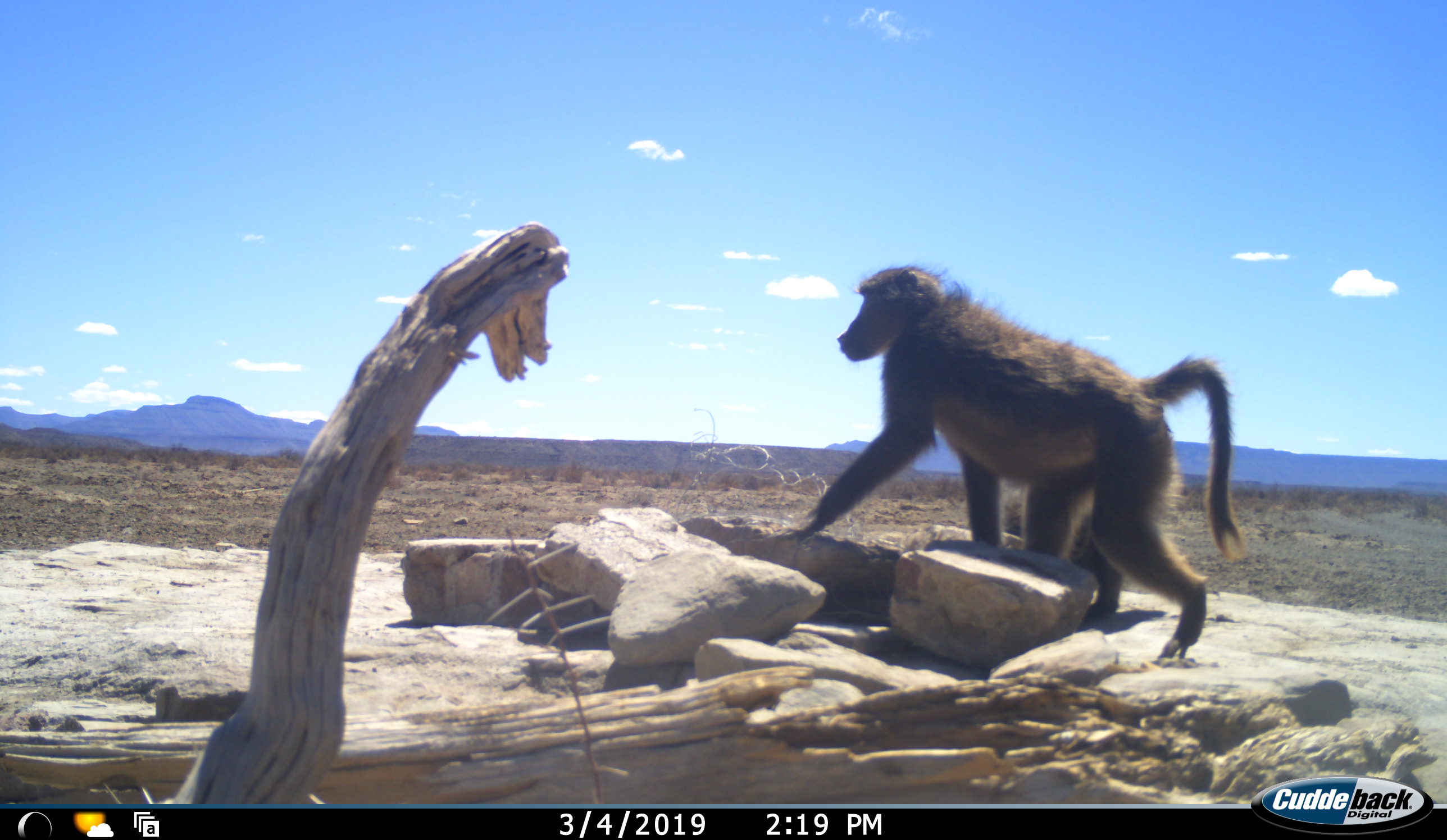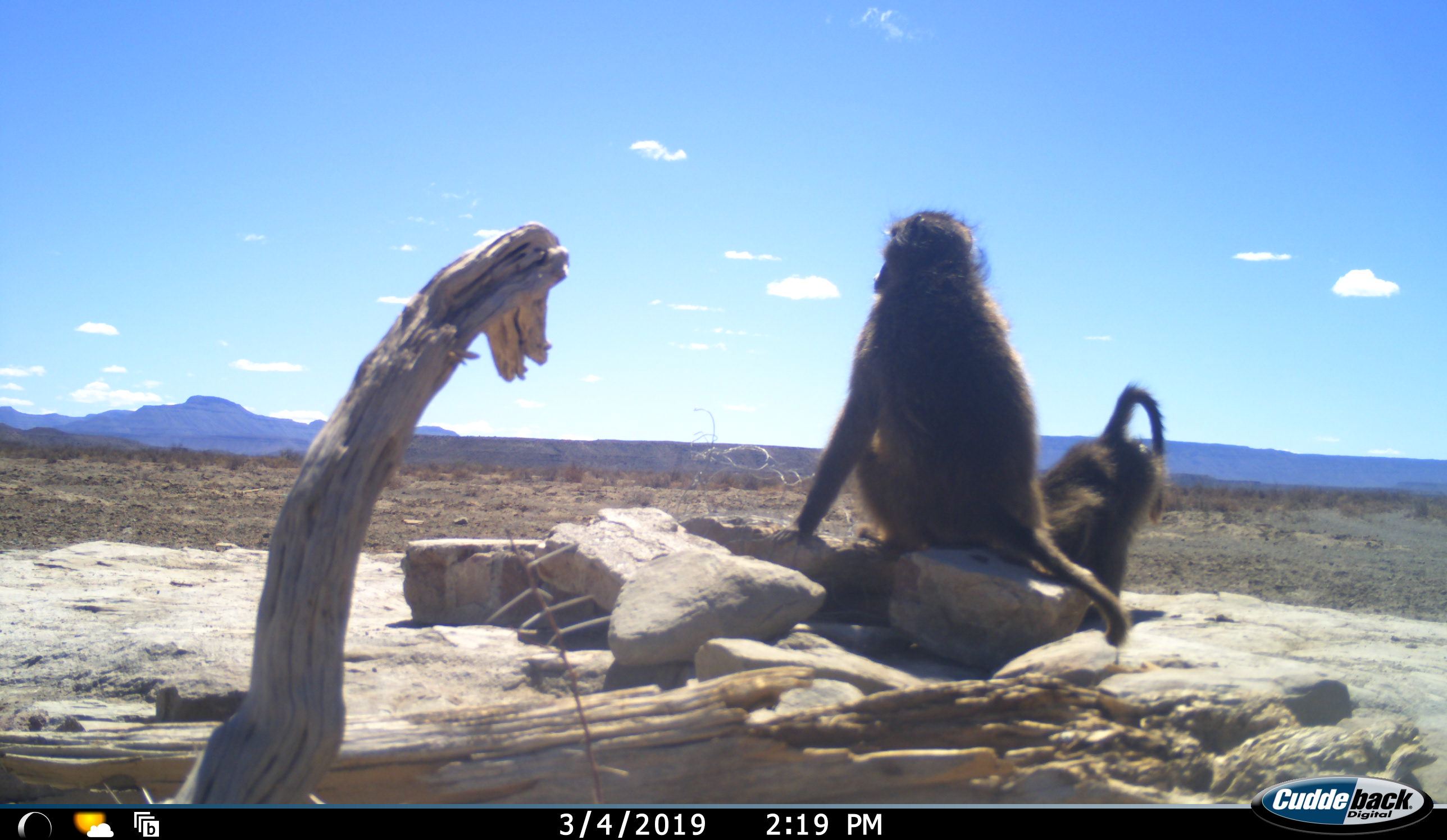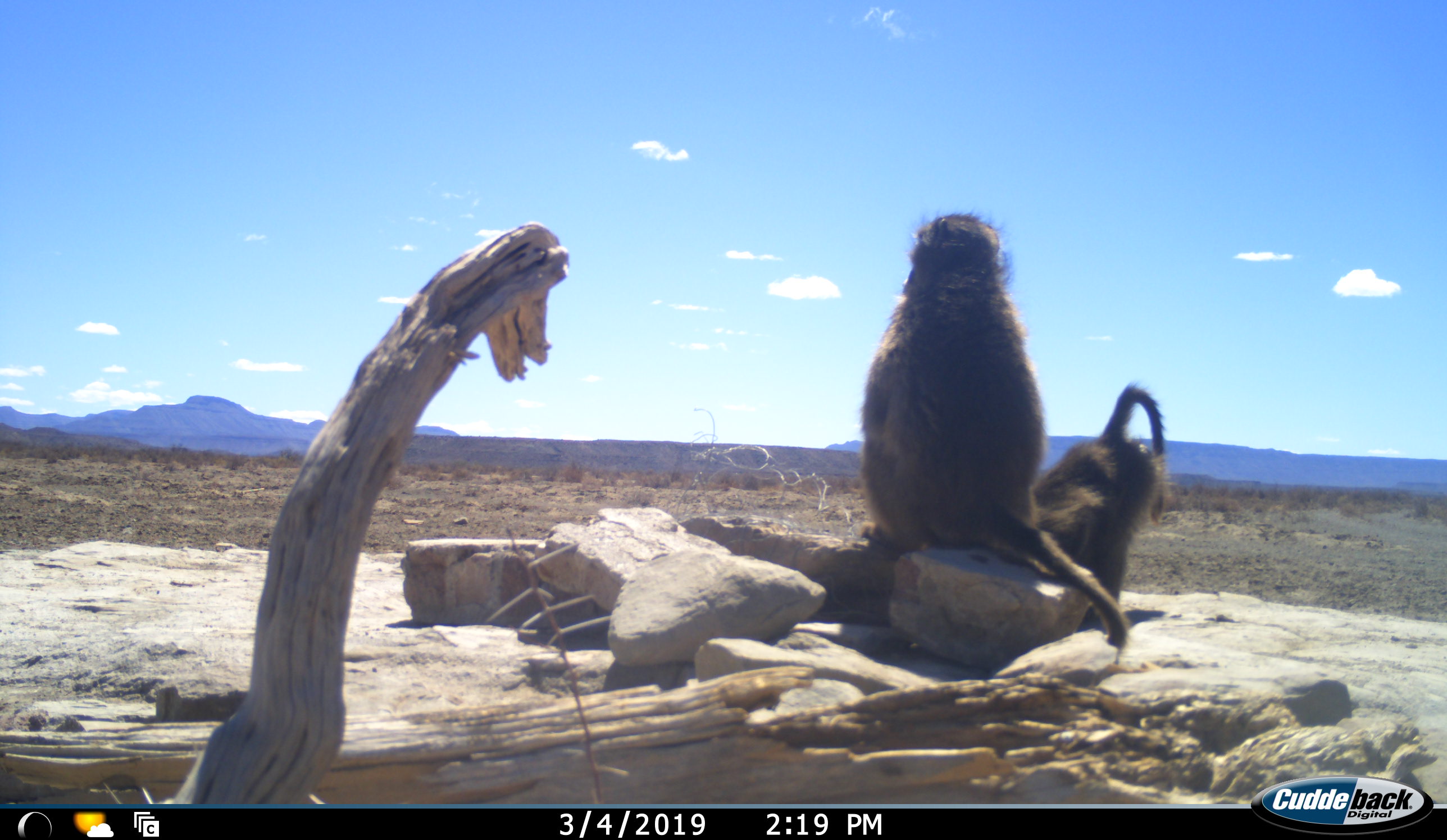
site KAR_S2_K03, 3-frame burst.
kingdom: Animalia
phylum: Chordata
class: Mammalia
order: Primates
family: Cercopithecidae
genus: Papio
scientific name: Papio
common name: baboon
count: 2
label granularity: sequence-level